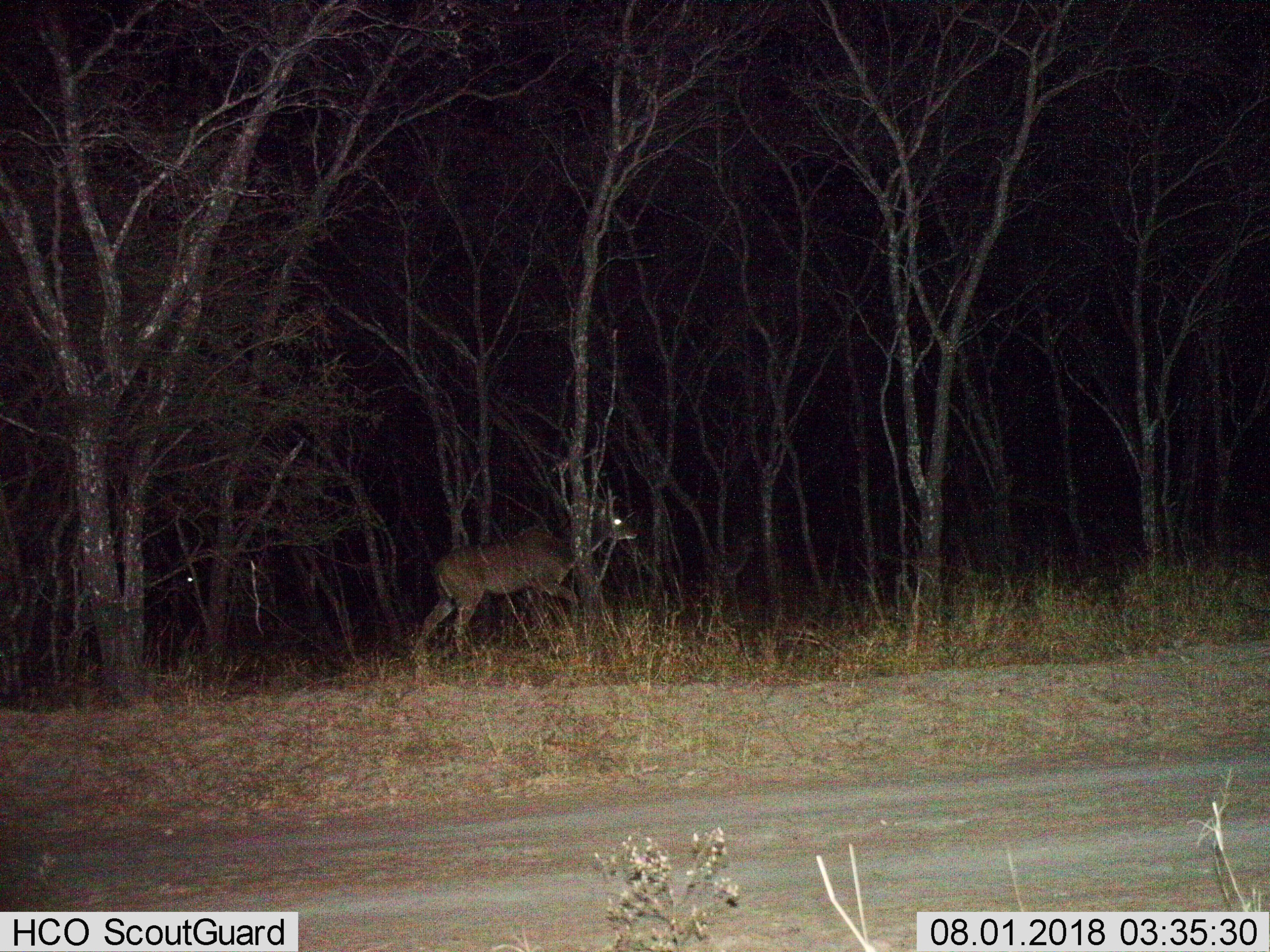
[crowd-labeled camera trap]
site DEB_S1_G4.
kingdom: Animalia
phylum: Chordata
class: Mammalia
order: Artiodactyla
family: Bovidae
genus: Tragelaphus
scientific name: Tragelaphus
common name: kudu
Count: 1.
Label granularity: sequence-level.